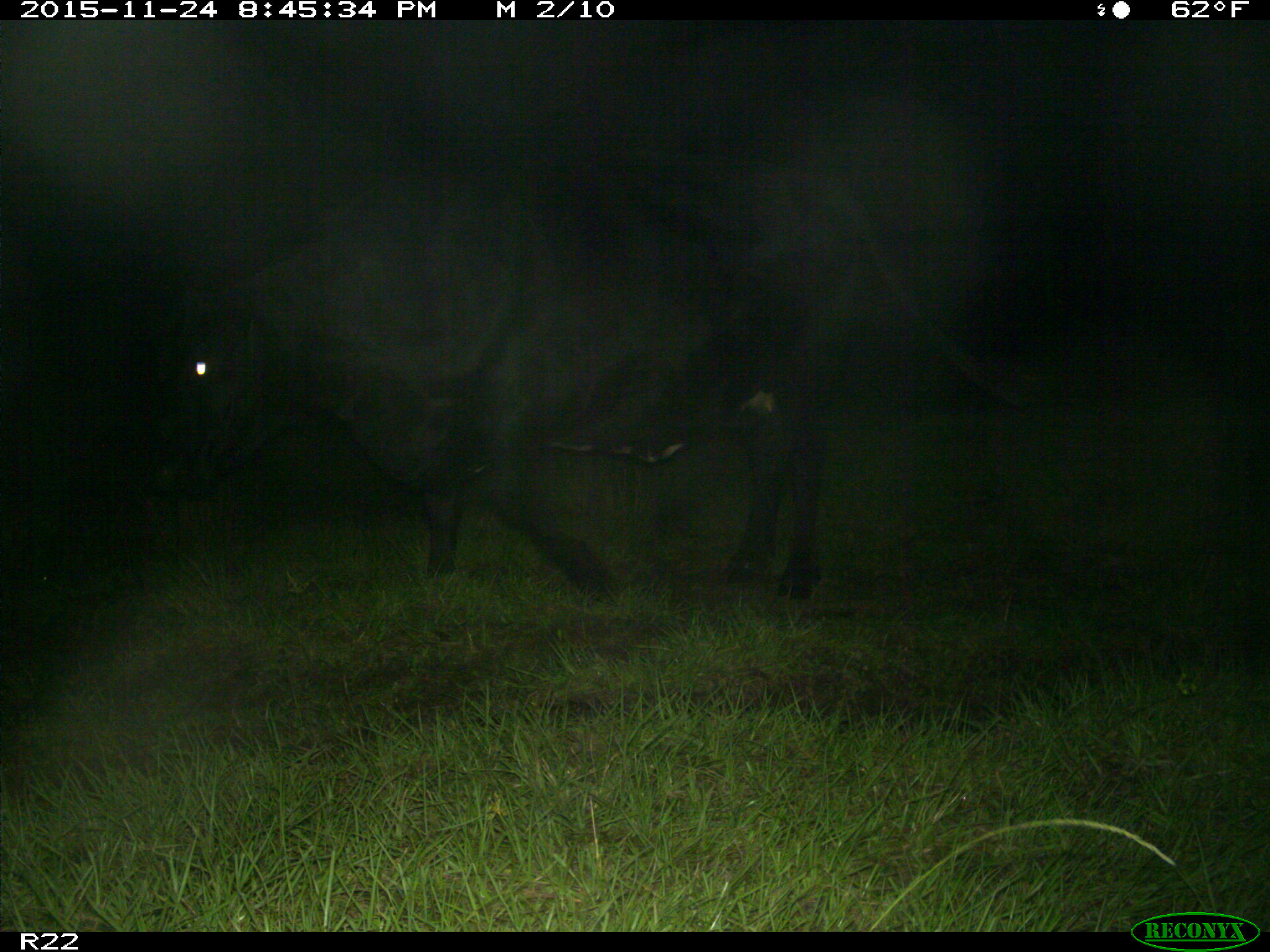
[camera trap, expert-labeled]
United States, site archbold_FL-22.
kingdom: Animalia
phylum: Chordata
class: Mammalia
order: Artiodactyla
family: Bovidae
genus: Bos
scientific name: Bos taurus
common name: domestic cow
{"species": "Bos taurus (domestic cow)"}